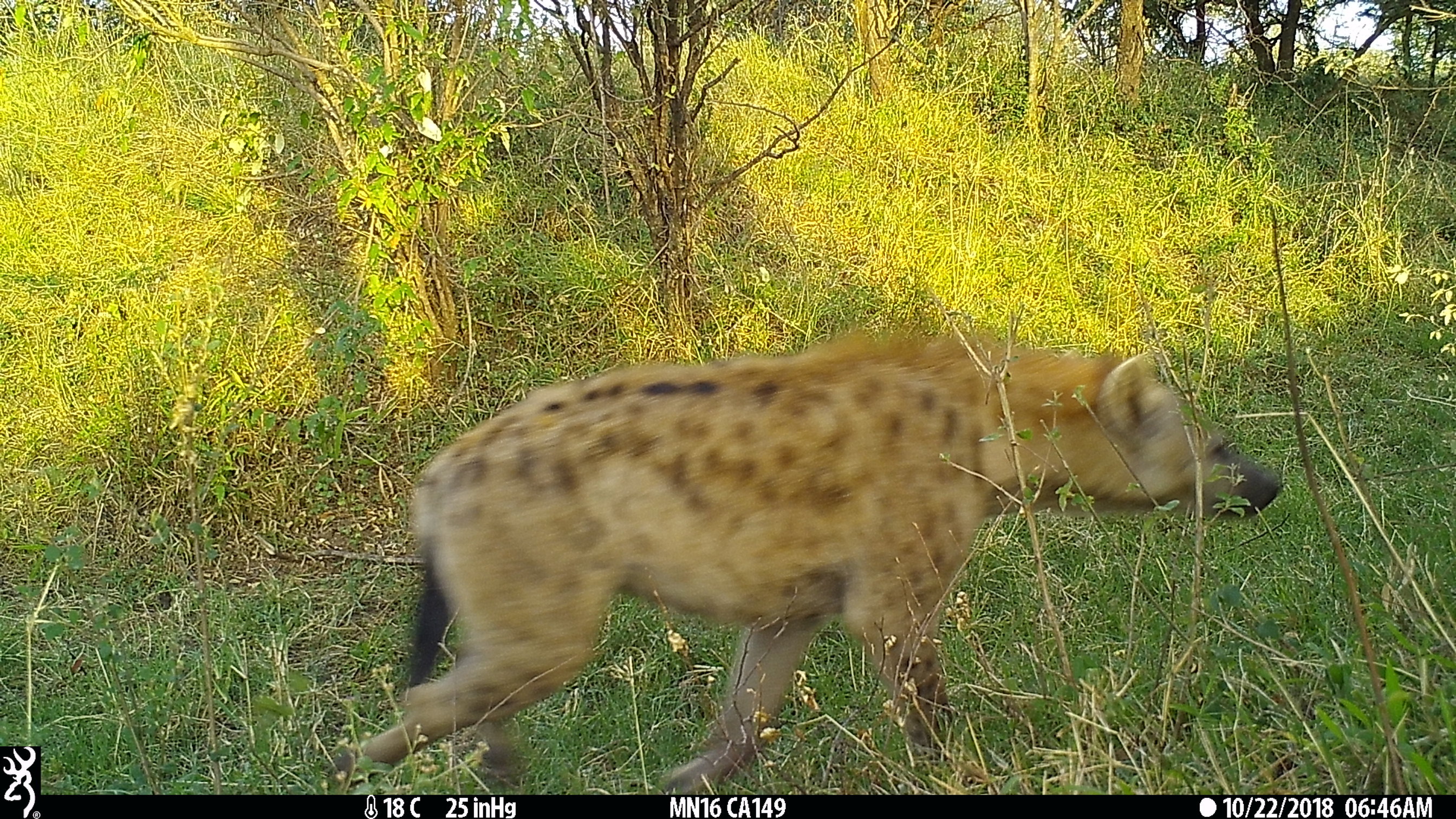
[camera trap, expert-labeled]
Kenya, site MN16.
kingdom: Animalia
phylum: Chordata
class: Mammalia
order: Carnivora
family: Hyaenidae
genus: Crocuta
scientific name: Crocuta crocuta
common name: spotted hyena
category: hyena spotted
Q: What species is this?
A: Hyena spotted (spotted hyena) (Crocuta crocuta).